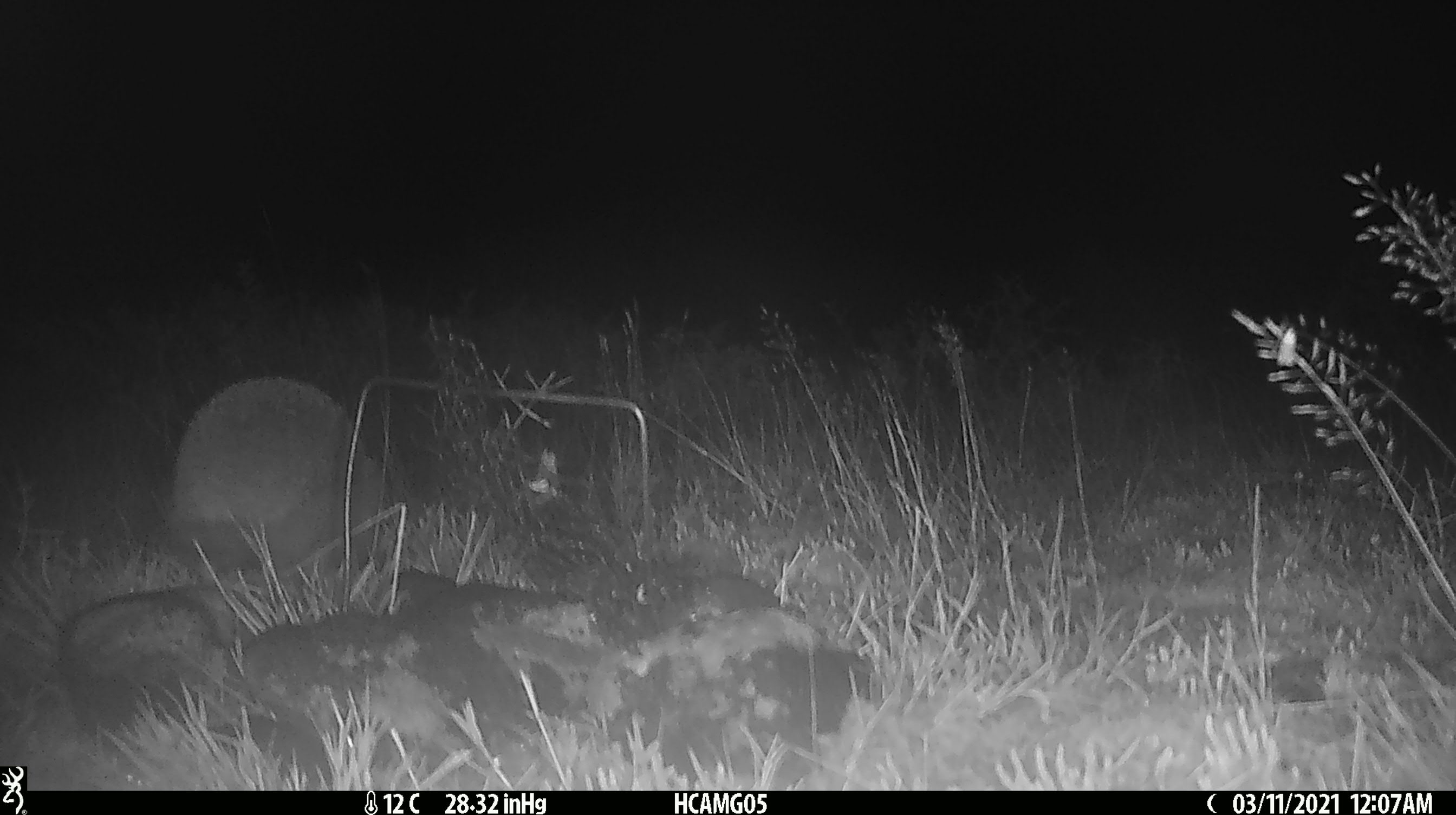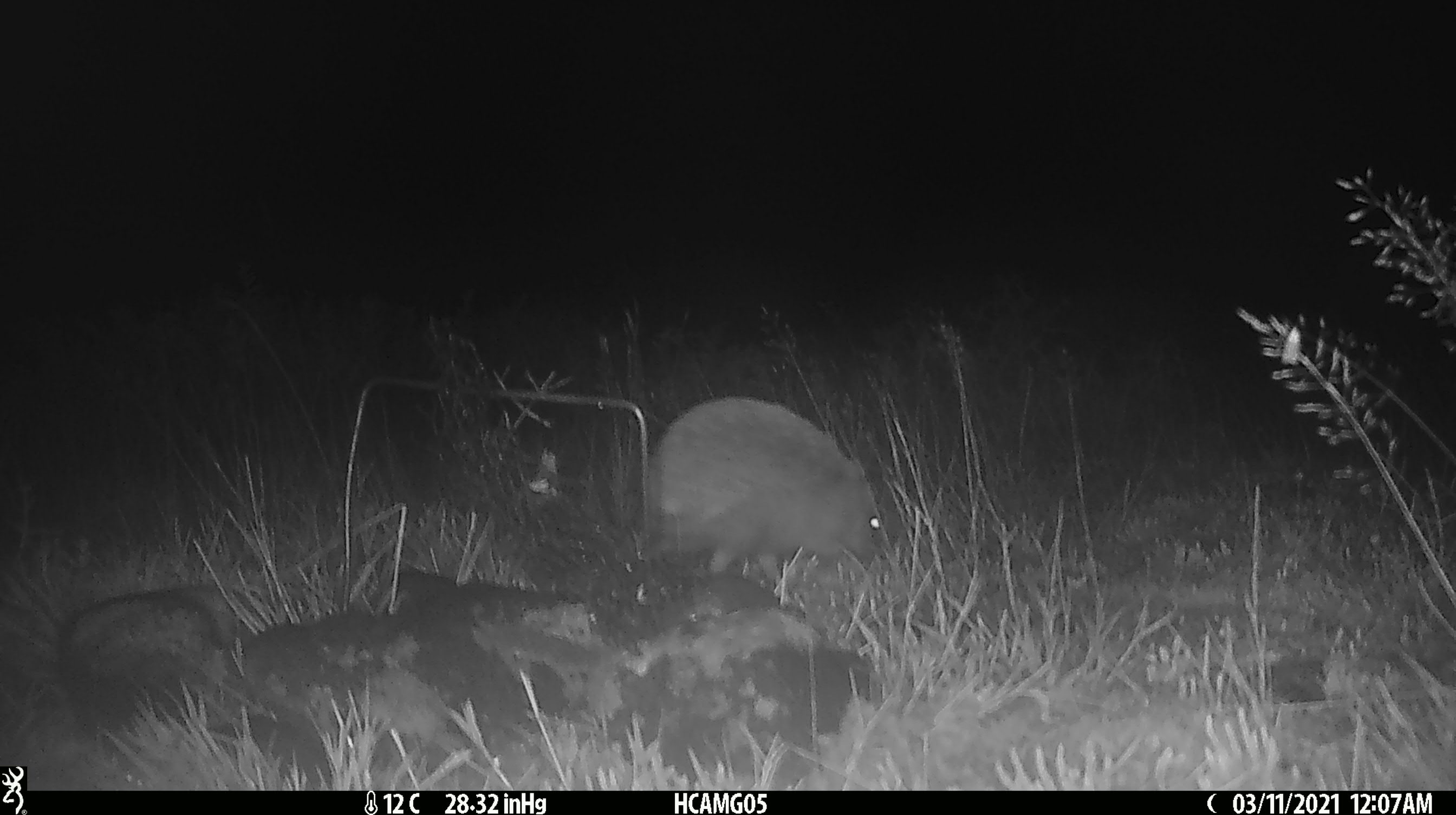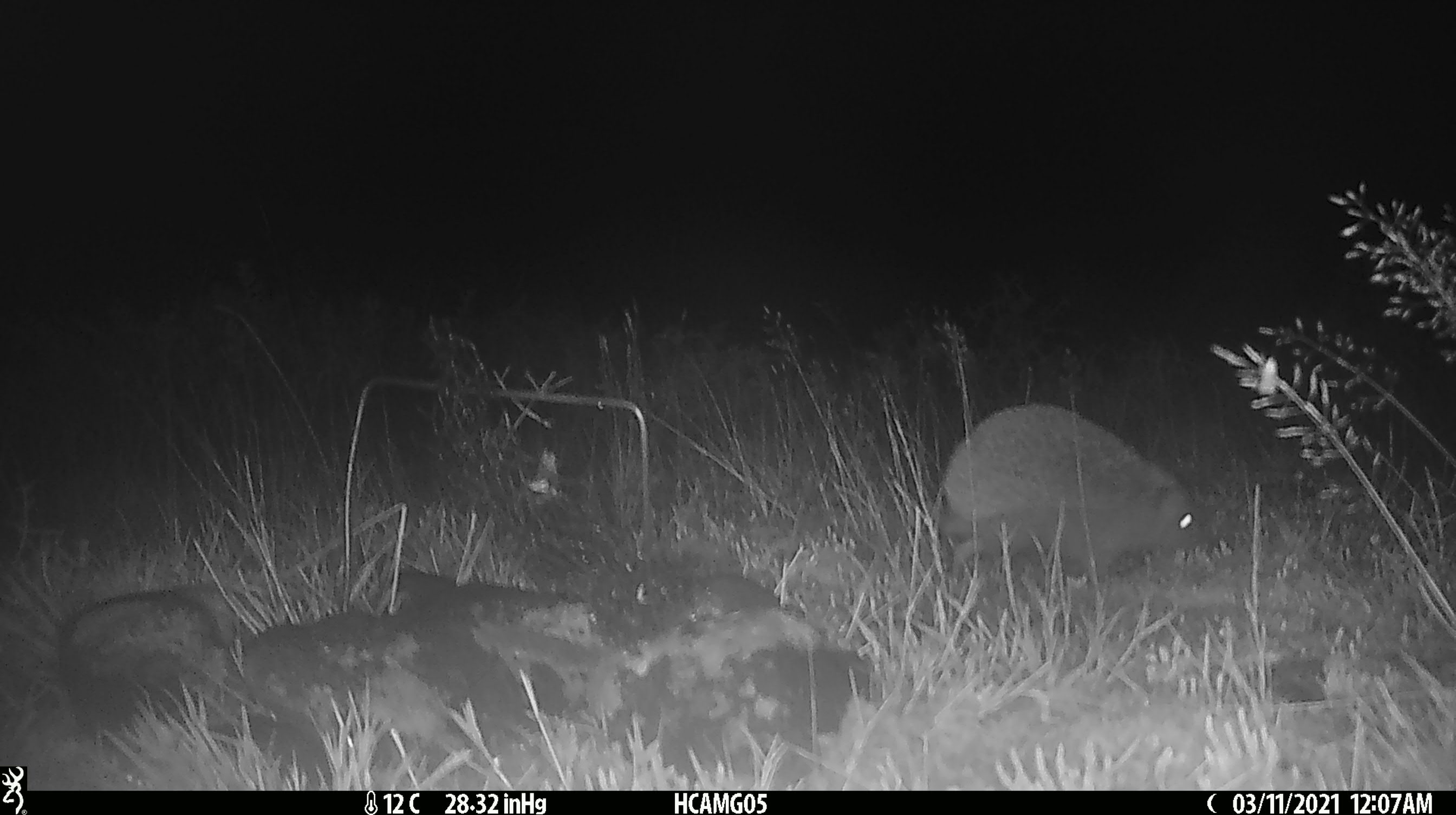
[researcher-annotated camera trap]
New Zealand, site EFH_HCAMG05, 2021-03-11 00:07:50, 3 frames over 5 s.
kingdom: Animalia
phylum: Chordata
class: Mammalia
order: Eulipotyphla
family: Erinaceidae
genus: Erinaceus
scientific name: Erinaceus europaeus europaeus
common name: european hedgehog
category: hedgehog